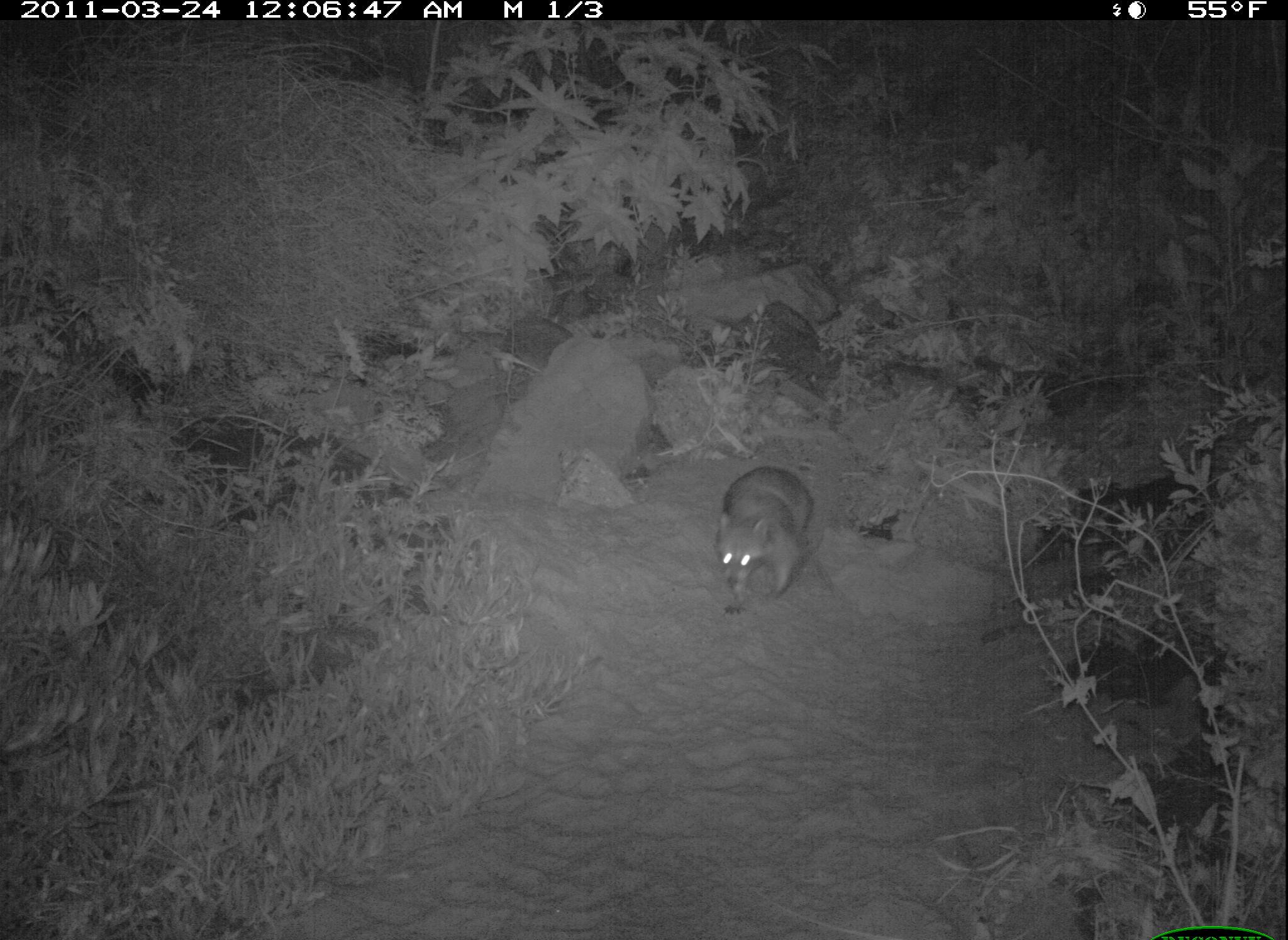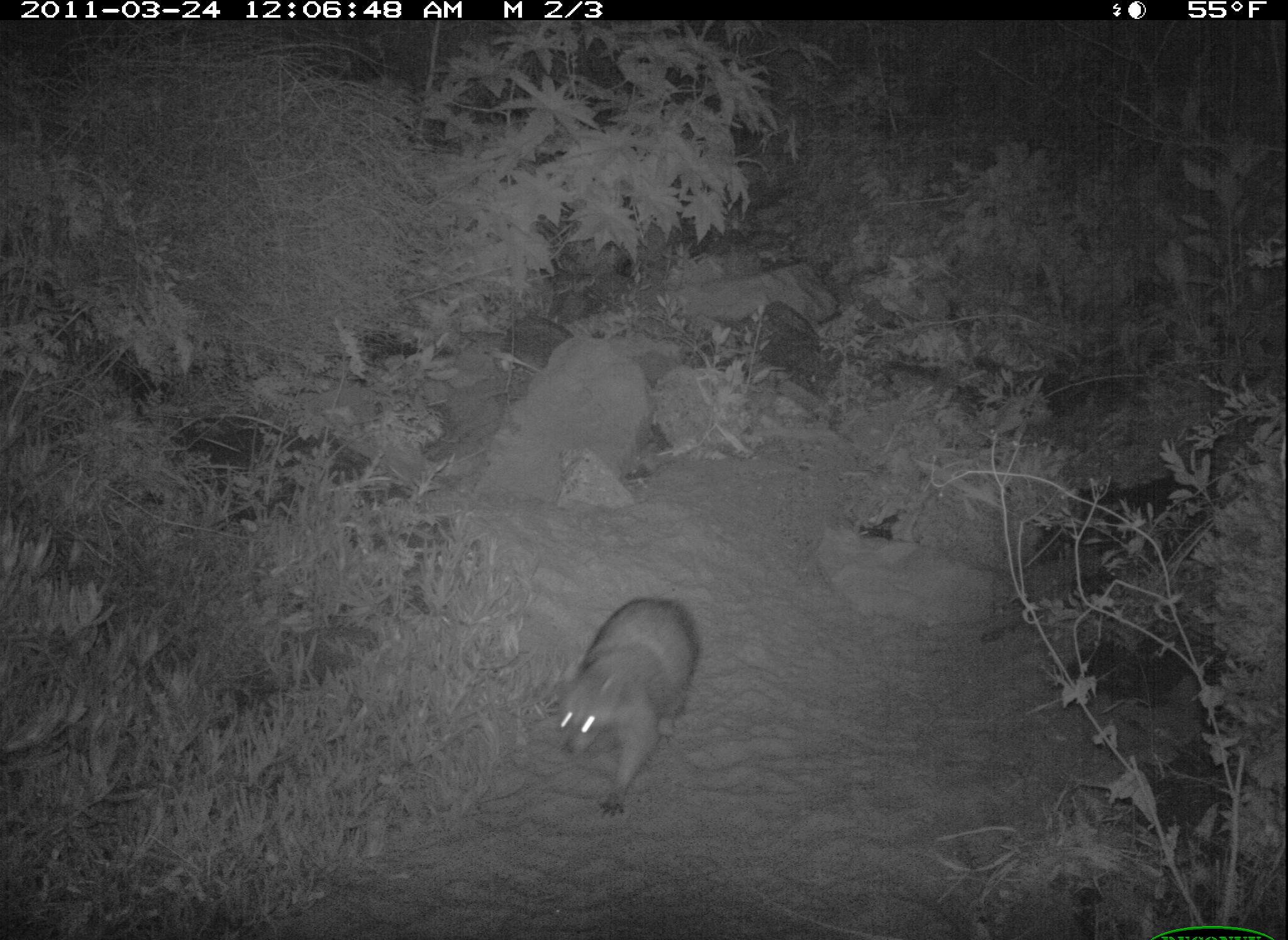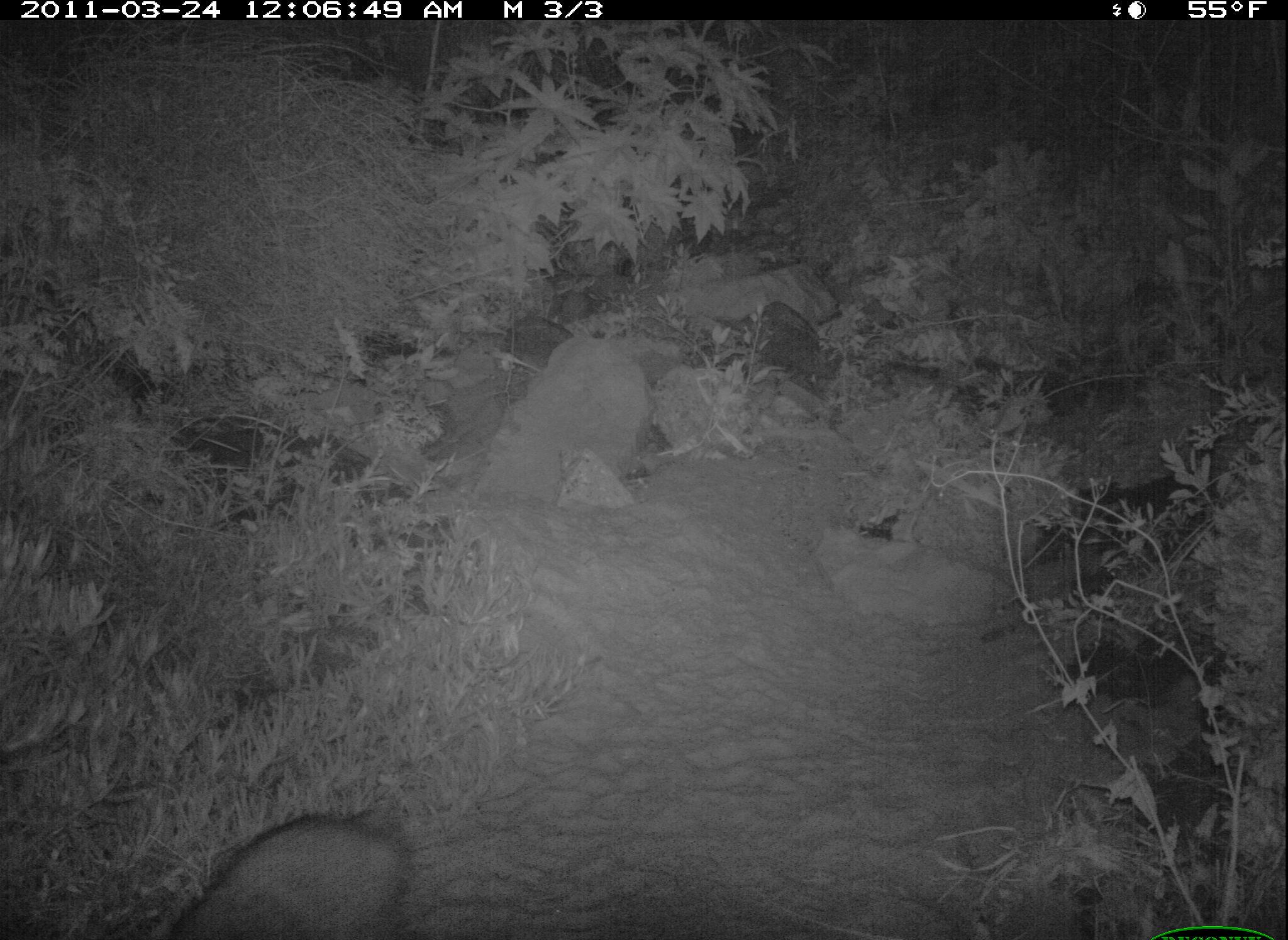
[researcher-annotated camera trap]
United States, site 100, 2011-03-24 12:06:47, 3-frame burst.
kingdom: Animalia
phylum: Chordata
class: Mammalia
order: Carnivora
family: Procyonidae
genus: Procyon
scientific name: Procyon lotor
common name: raccoon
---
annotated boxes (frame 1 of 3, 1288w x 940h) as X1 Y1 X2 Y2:
raccoon: 709 454 822 630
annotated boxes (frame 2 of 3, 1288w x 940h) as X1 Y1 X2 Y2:
raccoon: 546 585 710 825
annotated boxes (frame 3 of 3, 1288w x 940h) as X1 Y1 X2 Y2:
raccoon: 143 792 448 940